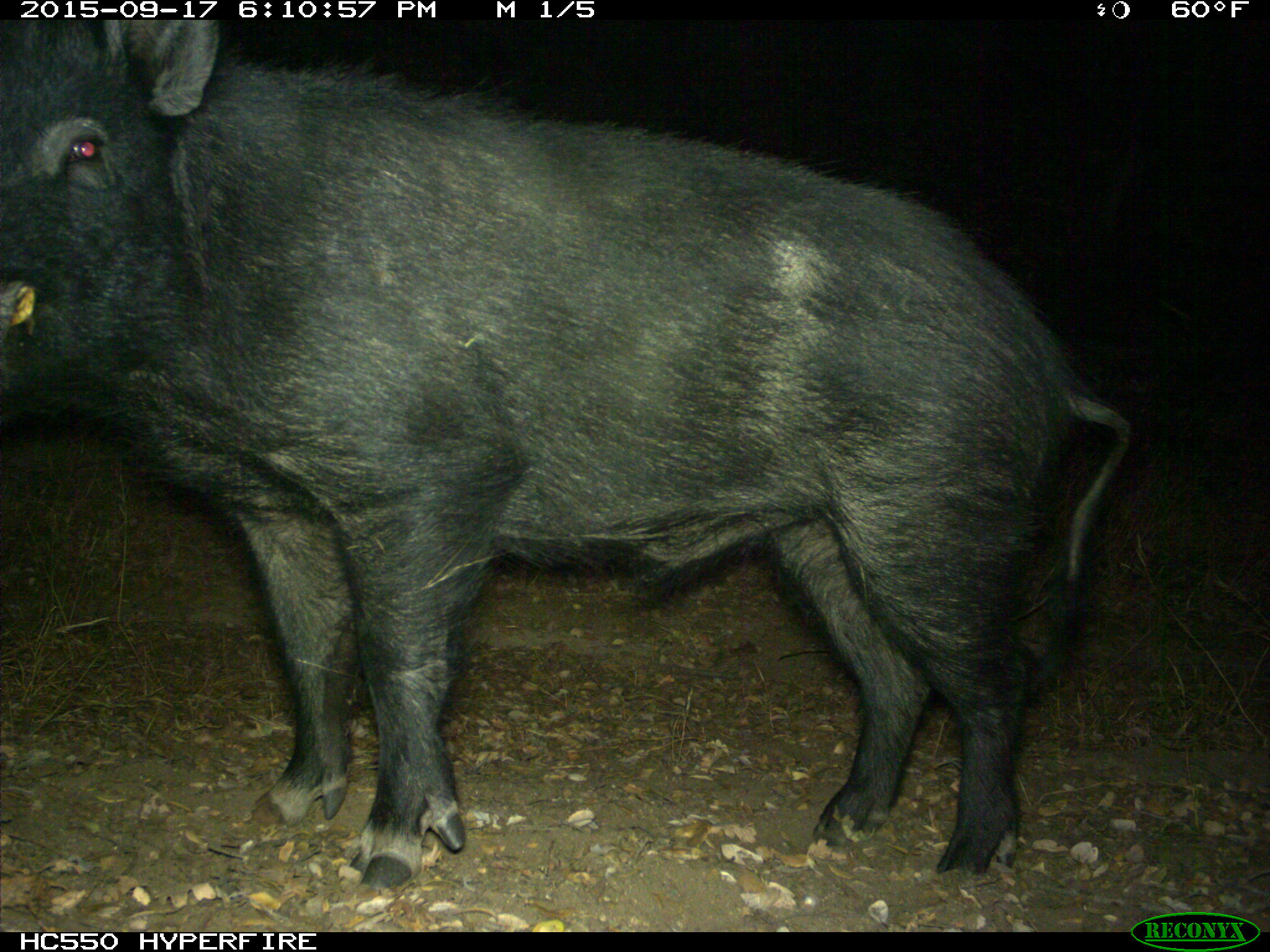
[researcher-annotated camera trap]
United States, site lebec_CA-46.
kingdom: Animalia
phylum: Chordata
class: Mammalia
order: Artiodactyla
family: Suidae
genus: Sus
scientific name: Sus scrofa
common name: wild boar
Sus scrofa (wild boar).